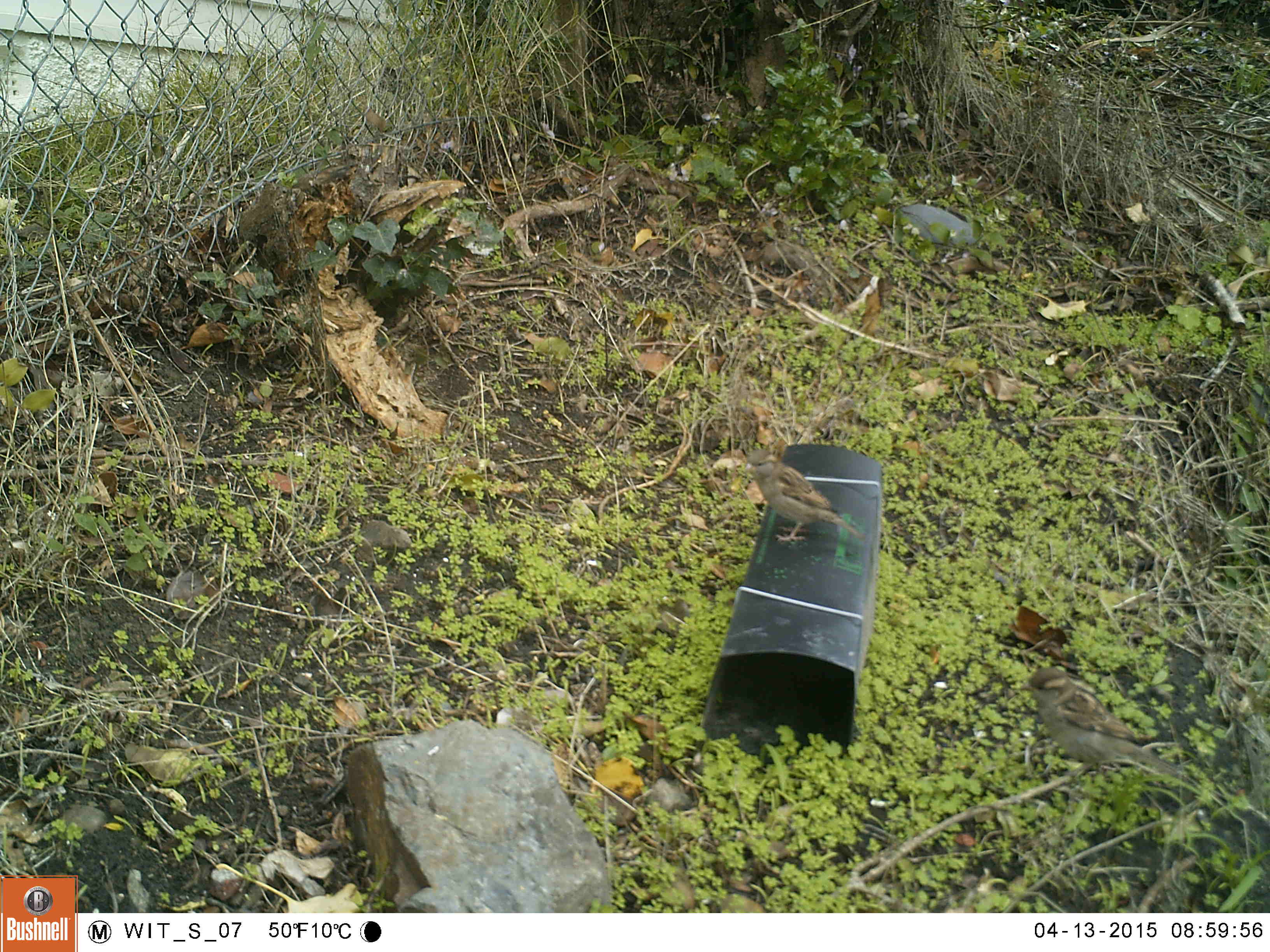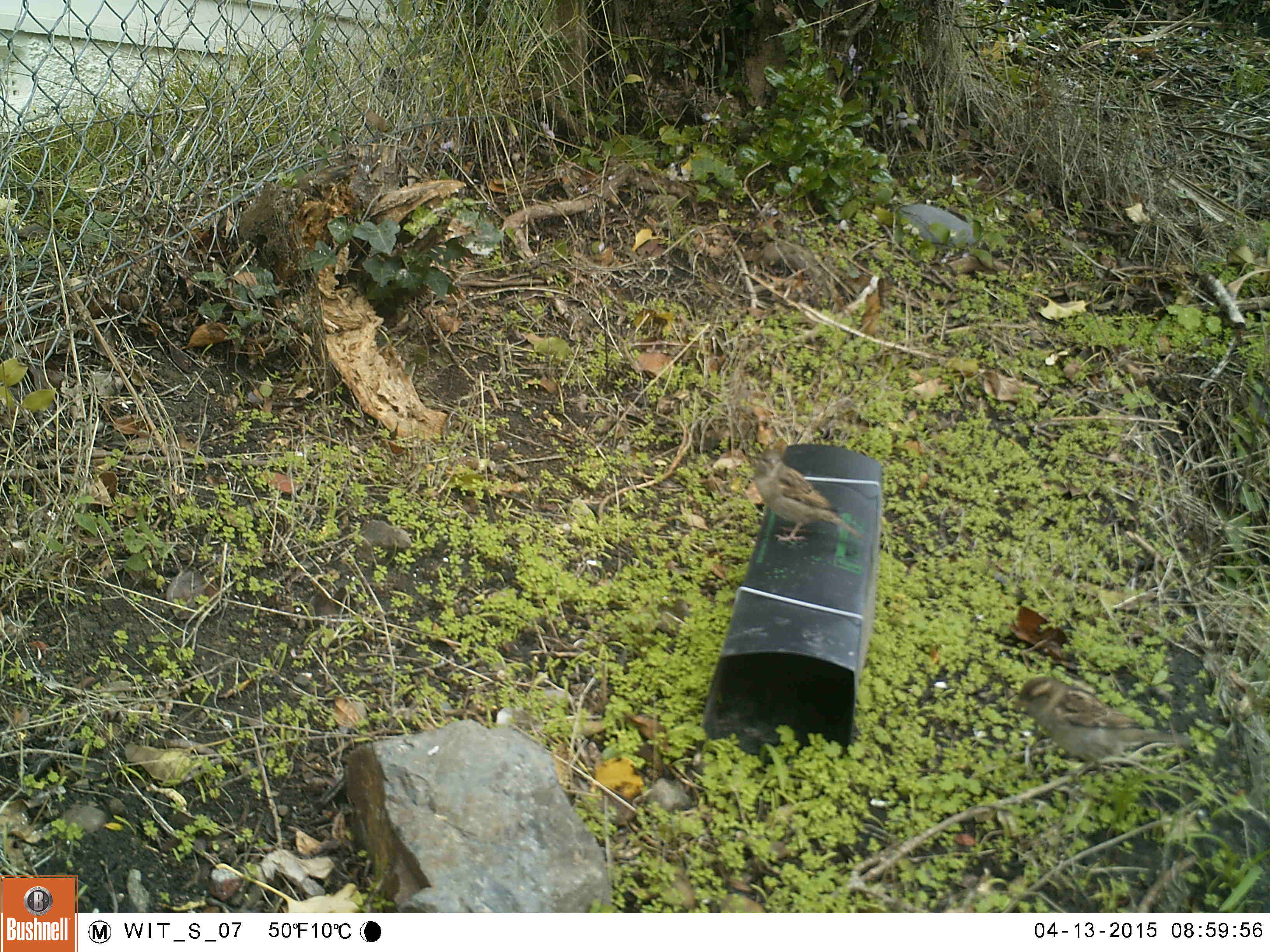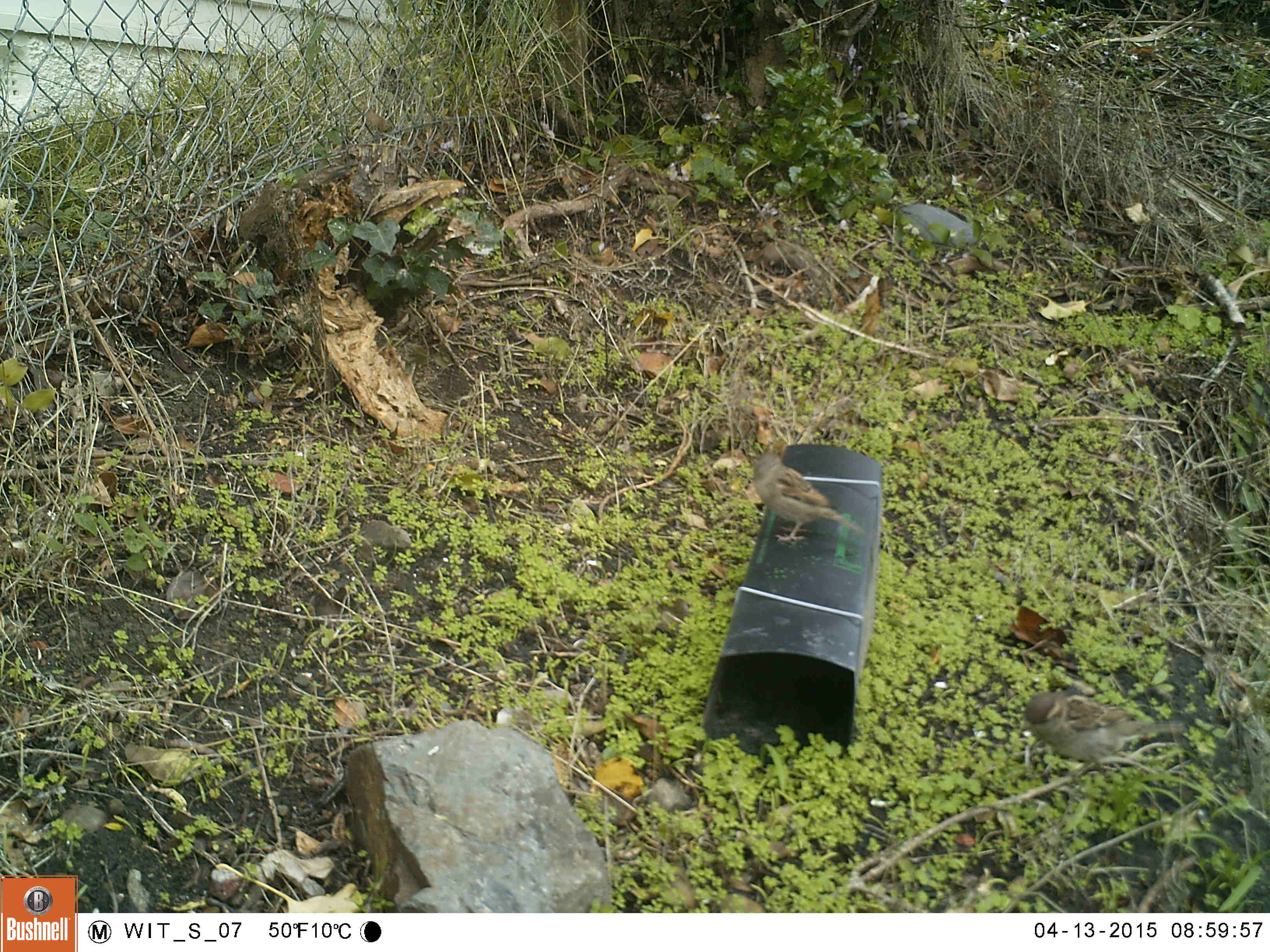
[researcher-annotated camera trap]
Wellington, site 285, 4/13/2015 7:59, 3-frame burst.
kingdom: Animalia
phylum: Chordata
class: Aves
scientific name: Aves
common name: bird